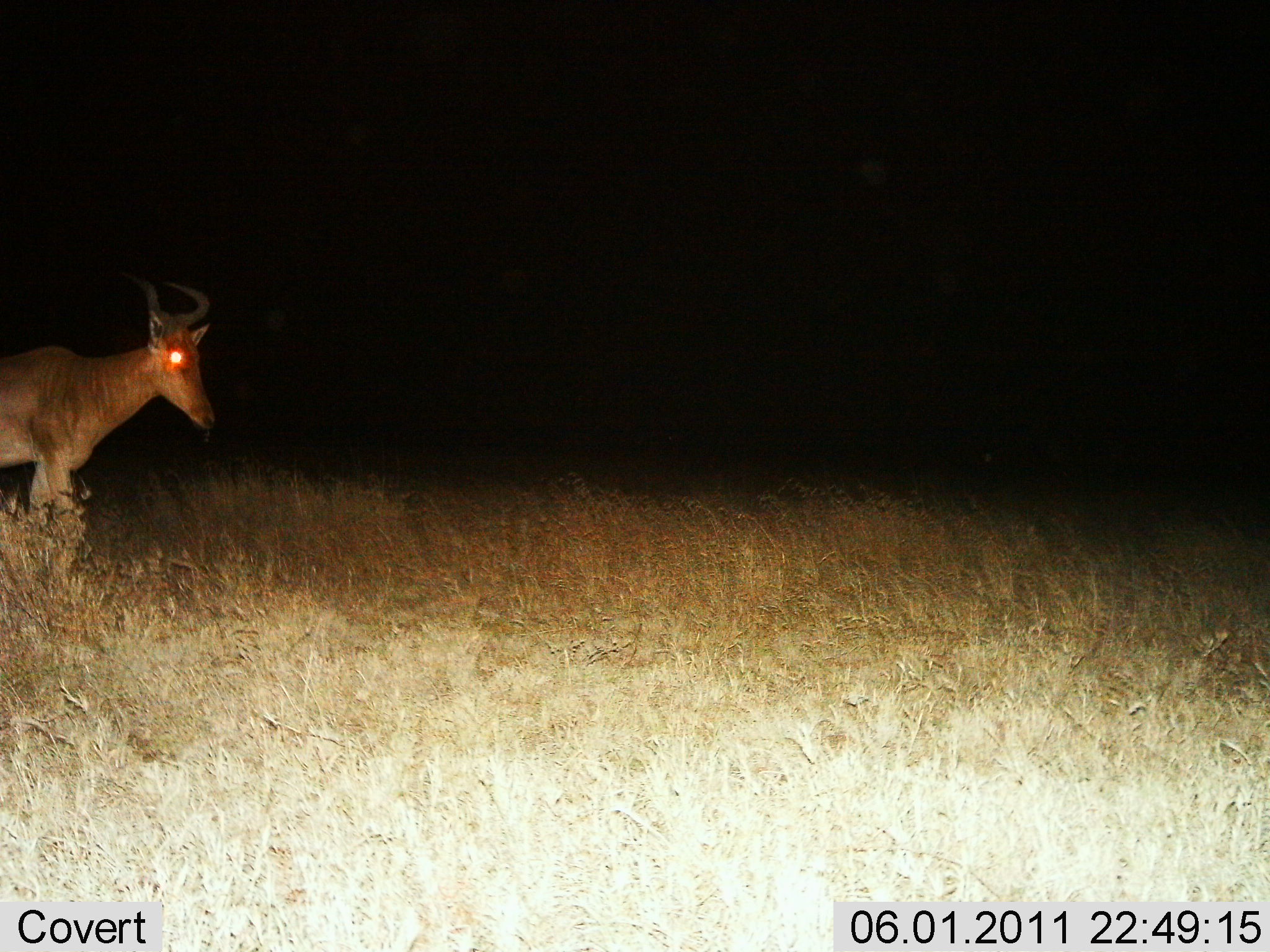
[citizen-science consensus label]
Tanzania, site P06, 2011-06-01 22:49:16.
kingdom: Animalia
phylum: Chordata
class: Mammalia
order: Artiodactyla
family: Bovidae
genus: Alcelaphus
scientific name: Alcelaphus buselaphus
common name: hartebeest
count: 1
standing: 57%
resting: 0%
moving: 43%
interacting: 0%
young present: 0%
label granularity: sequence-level